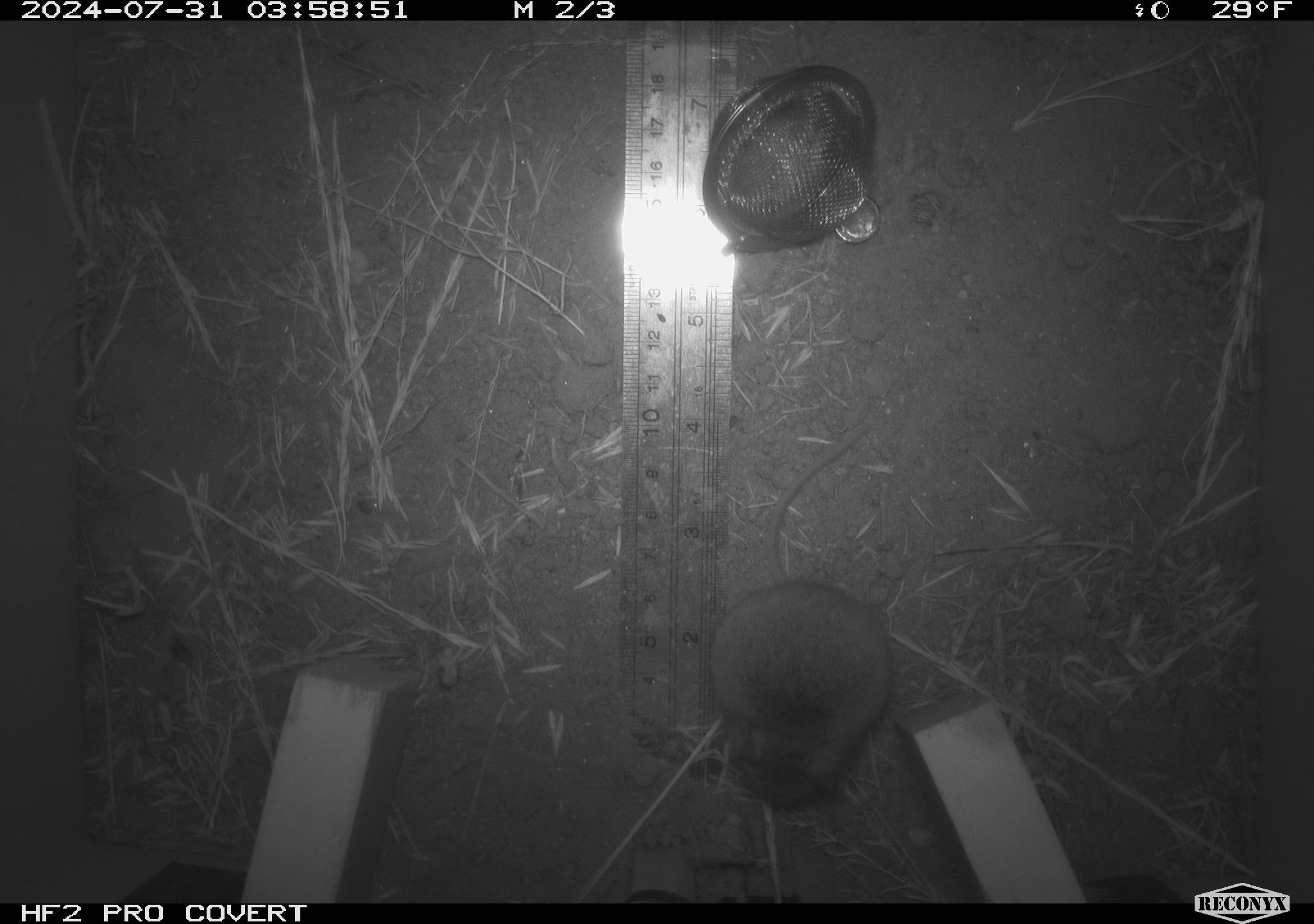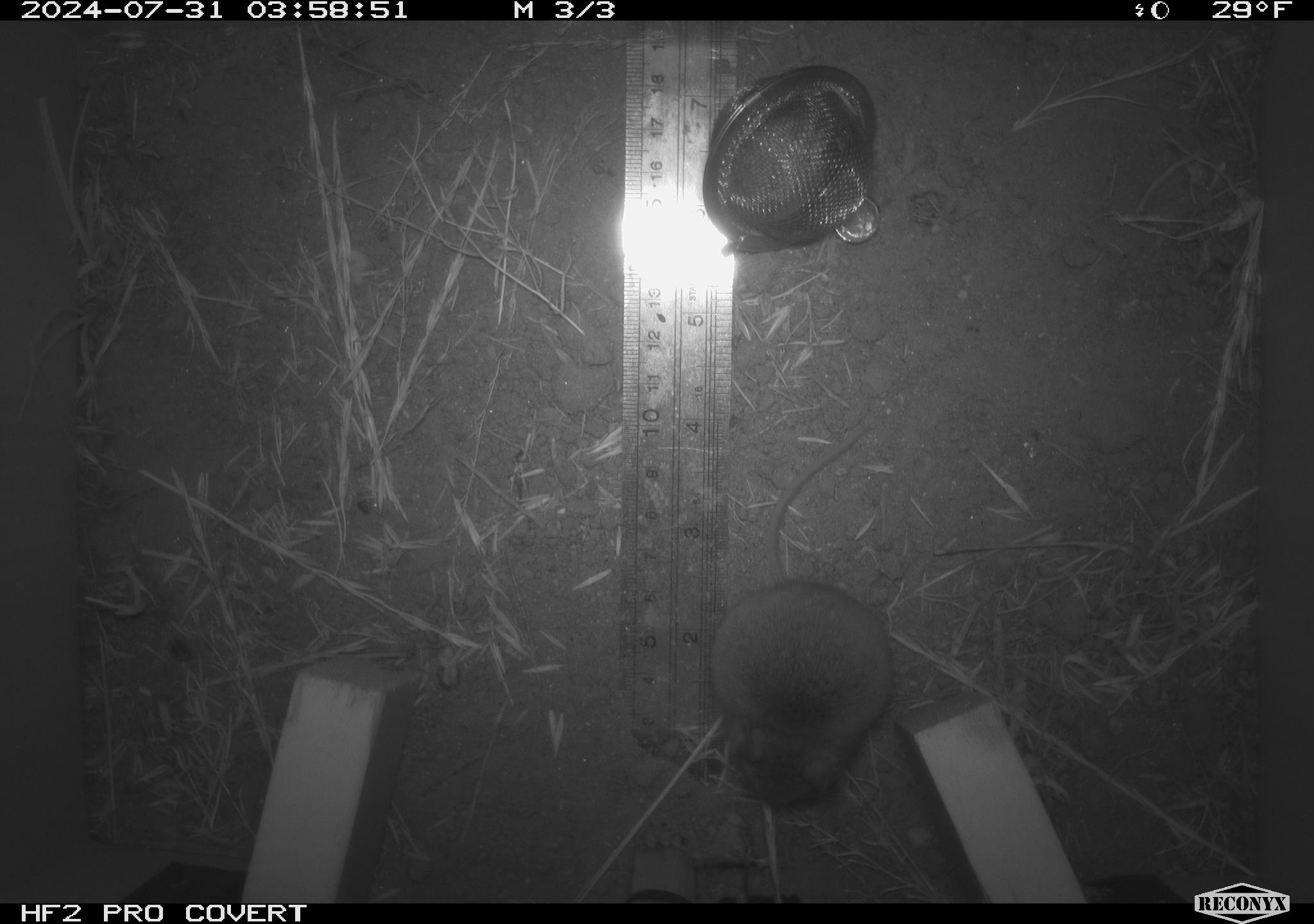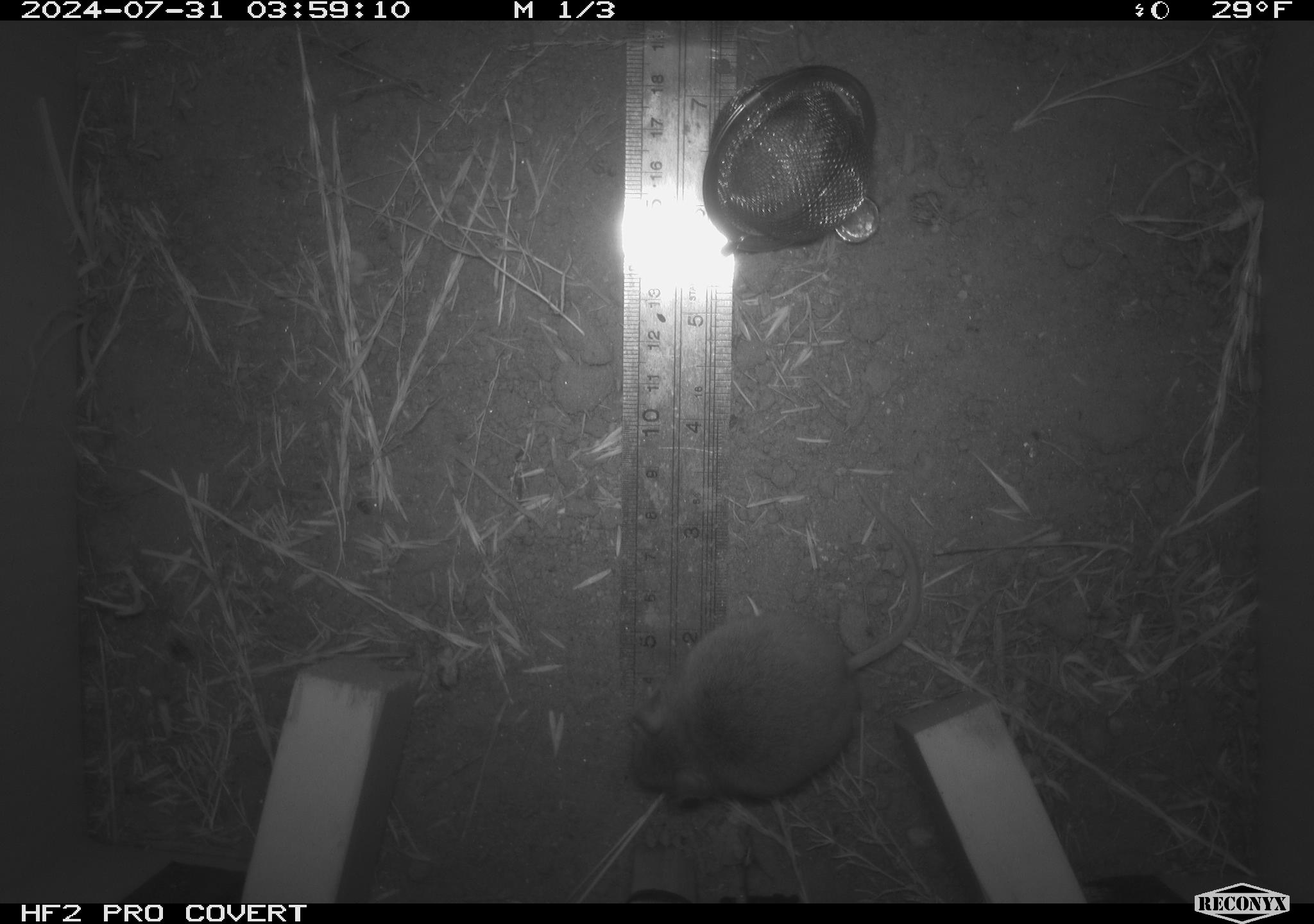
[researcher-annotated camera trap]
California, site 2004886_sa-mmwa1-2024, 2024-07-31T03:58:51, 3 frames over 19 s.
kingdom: Animalia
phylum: Chordata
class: Mammalia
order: Rodentia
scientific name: Rodentia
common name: mouse species